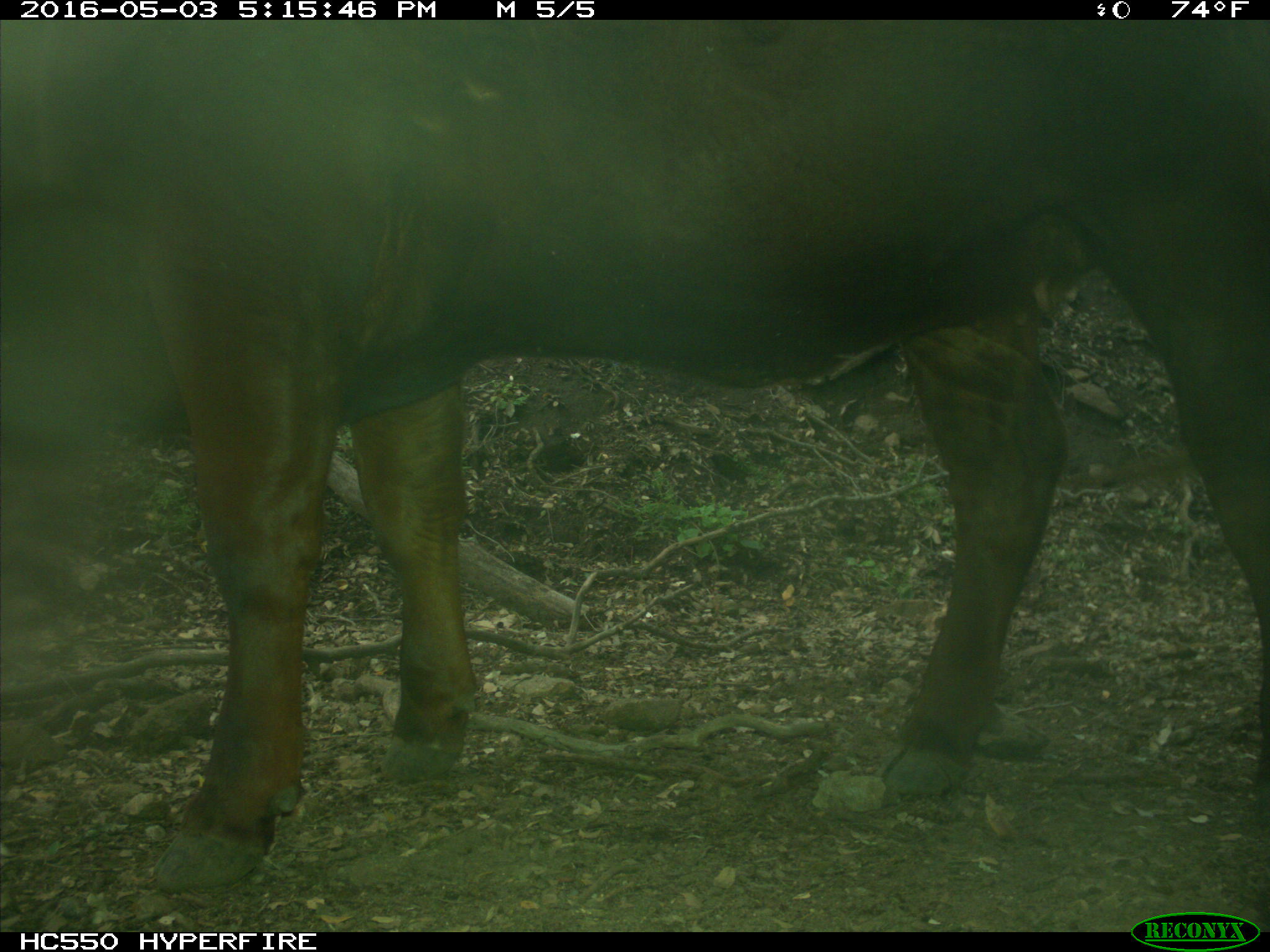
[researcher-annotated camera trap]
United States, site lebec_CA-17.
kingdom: Animalia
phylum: Chordata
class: Mammalia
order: Artiodactyla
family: Bovidae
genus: Bos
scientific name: Bos taurus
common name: domestic cow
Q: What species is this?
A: Bos taurus (domestic cow).